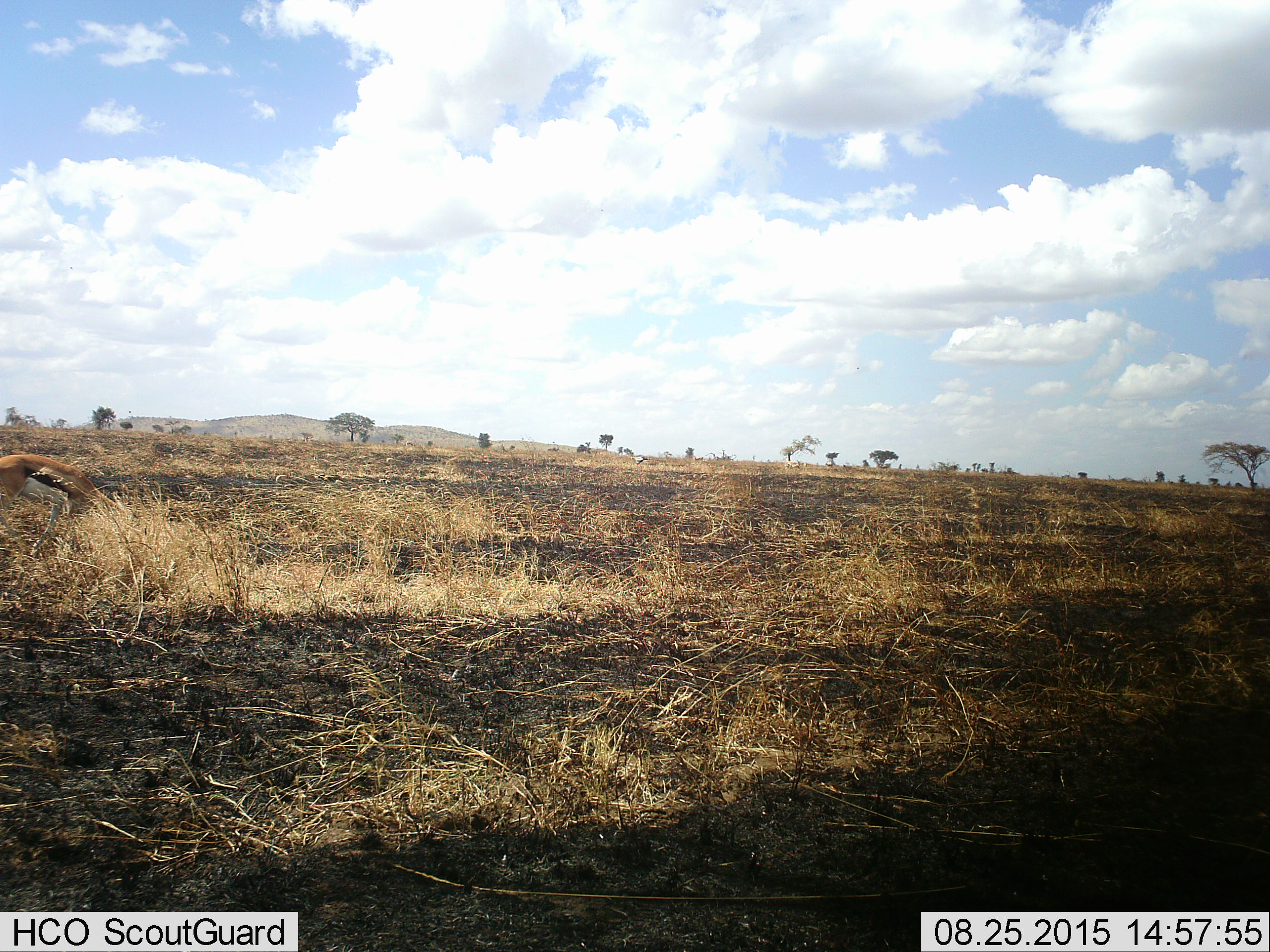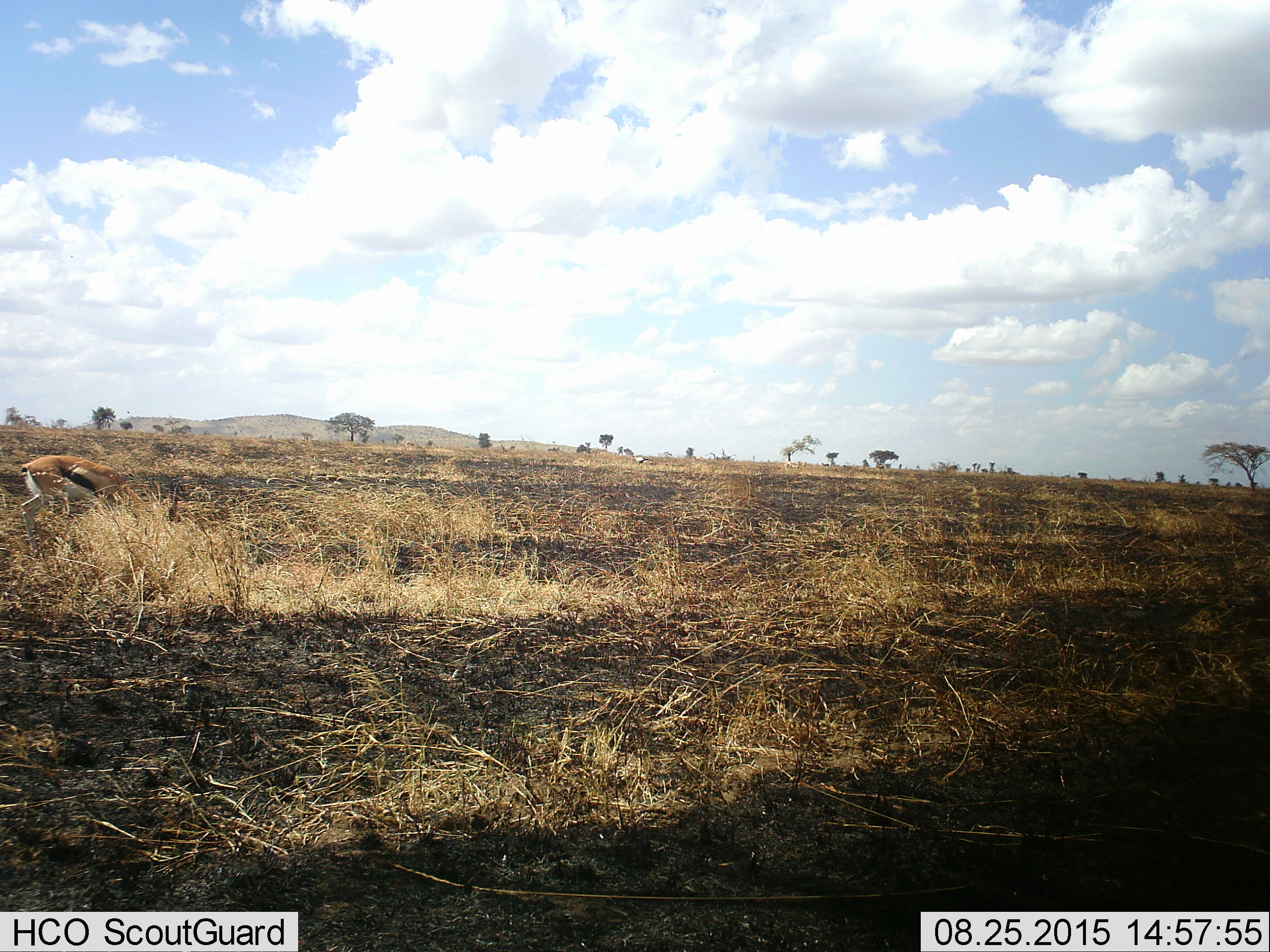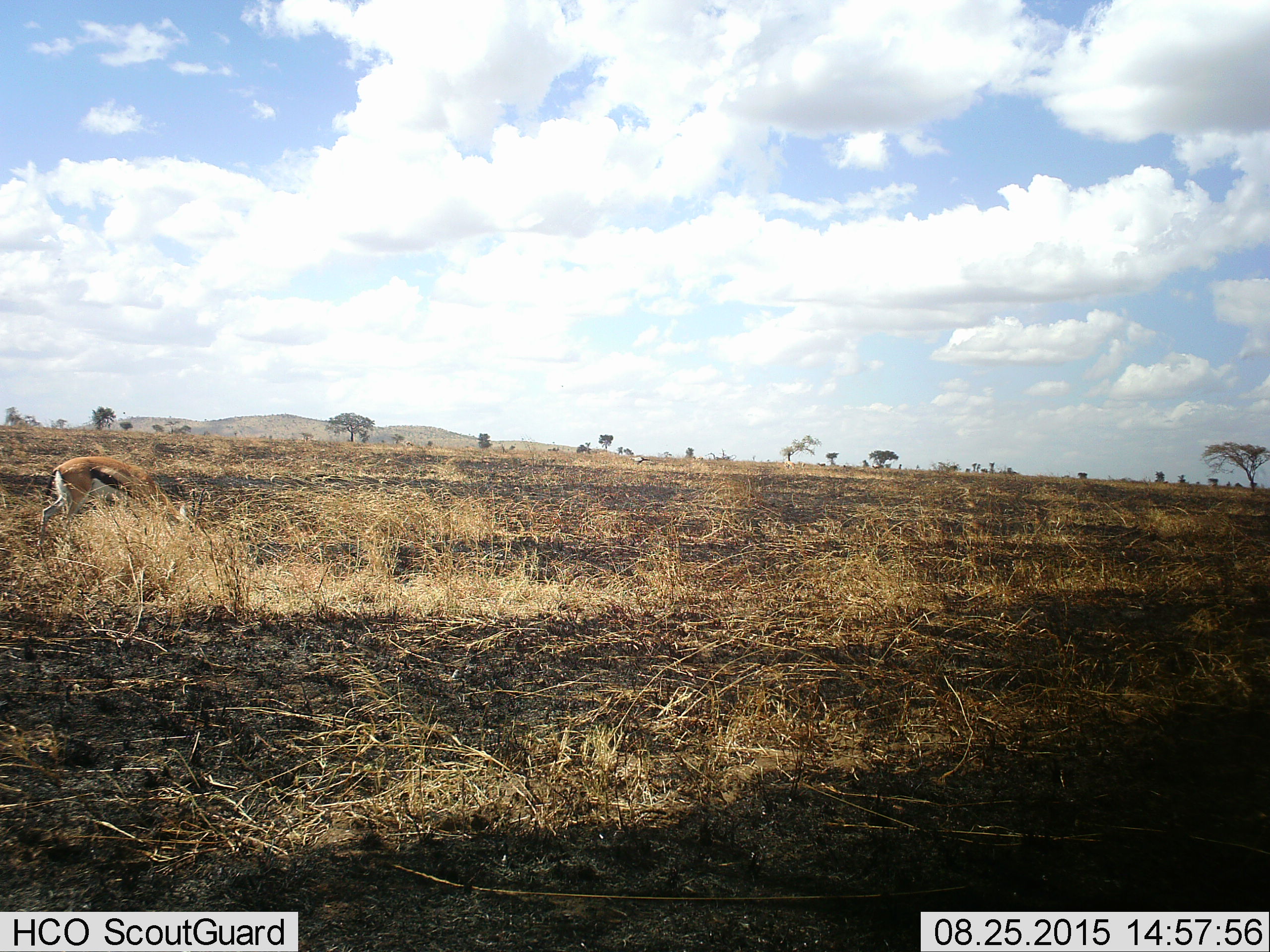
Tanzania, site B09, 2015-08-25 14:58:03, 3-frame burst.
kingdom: Animalia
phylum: Chordata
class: Mammalia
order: Artiodactyla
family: Bovidae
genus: Eudorcas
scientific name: Eudorcas thomsonii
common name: thomson's gazelle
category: gazellethomsons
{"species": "gazellethomsons (thomson's gazelle) (Eudorcas thomsonii)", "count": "1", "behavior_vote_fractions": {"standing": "38%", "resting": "0%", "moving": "44%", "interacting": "0%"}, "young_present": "0%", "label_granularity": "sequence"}